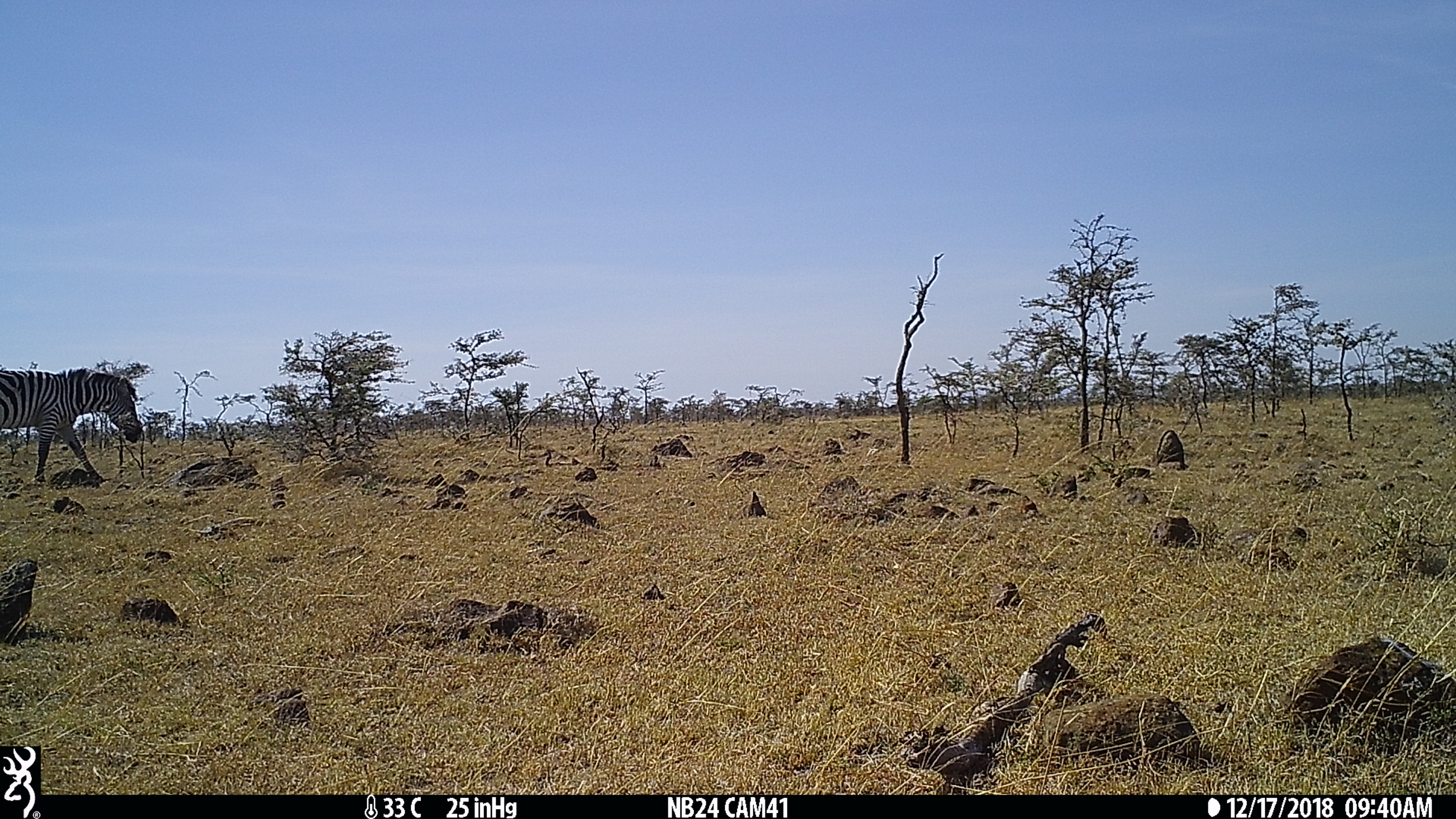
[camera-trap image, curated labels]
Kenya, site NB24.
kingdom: Animalia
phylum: Chordata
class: Mammalia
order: Perissodactyla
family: Equidae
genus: Equus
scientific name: Equus quagga burchellii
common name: burchell's zebra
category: zebra